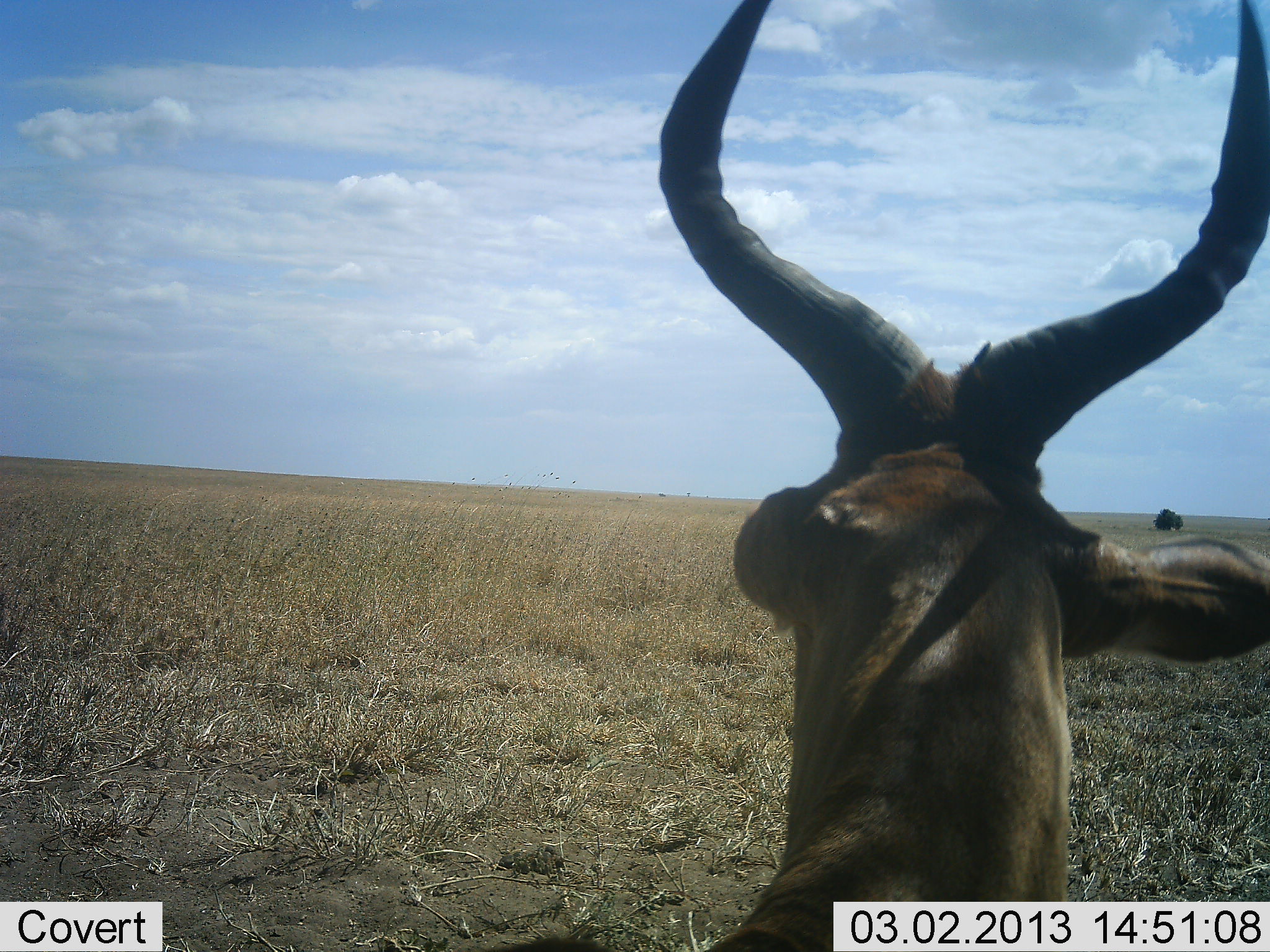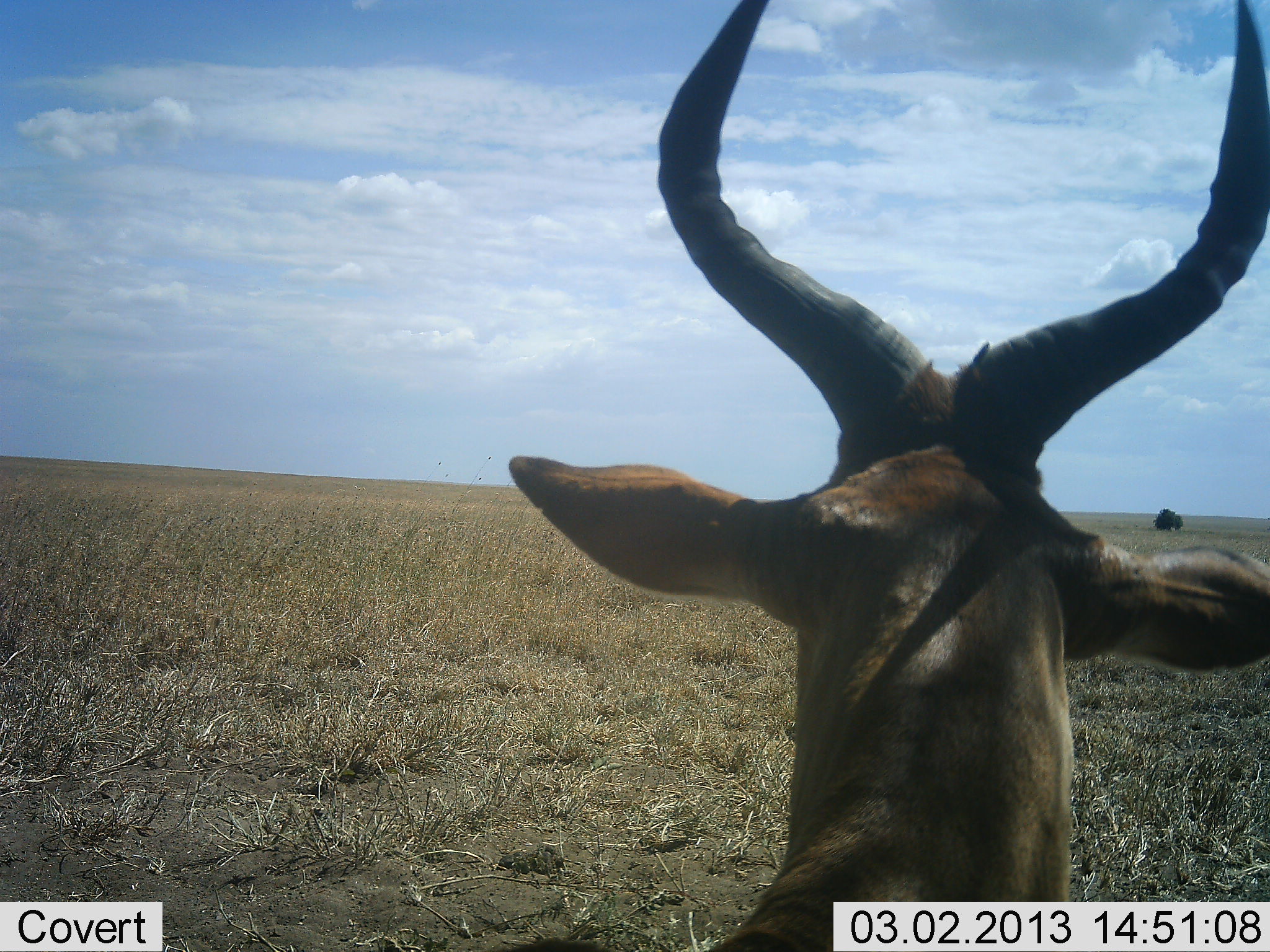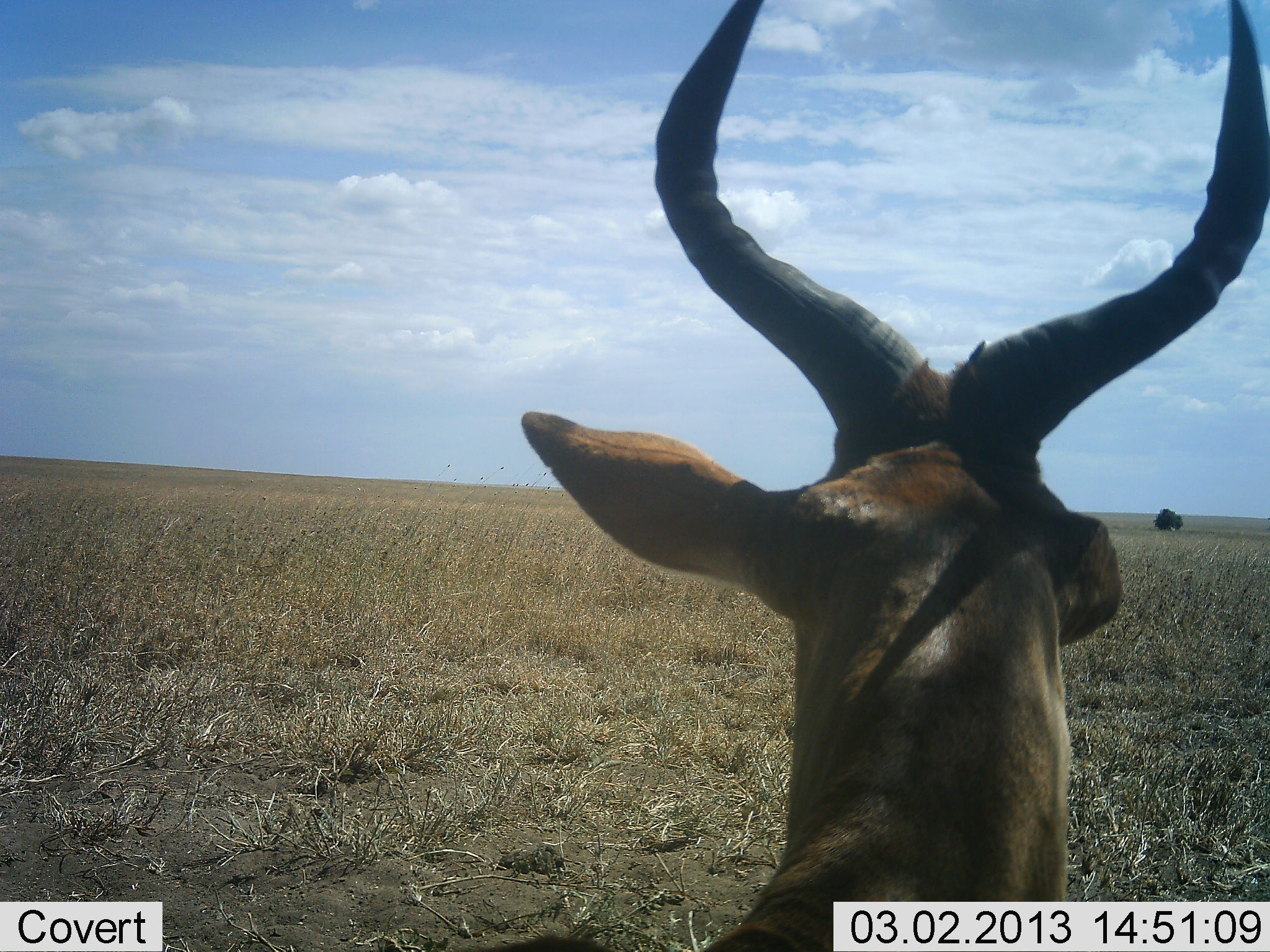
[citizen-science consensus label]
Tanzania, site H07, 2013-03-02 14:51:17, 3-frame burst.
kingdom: Animalia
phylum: Chordata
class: Mammalia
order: Artiodactyla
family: Bovidae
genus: Alcelaphus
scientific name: Alcelaphus buselaphus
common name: hartebeest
Hartebeest (Alcelaphus buselaphus), count 1. Behavior (volunteer vote fractions): standing 81%, resting 19%, moving 3%, interacting 0%. Young present (vote fraction): 0%. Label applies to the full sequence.